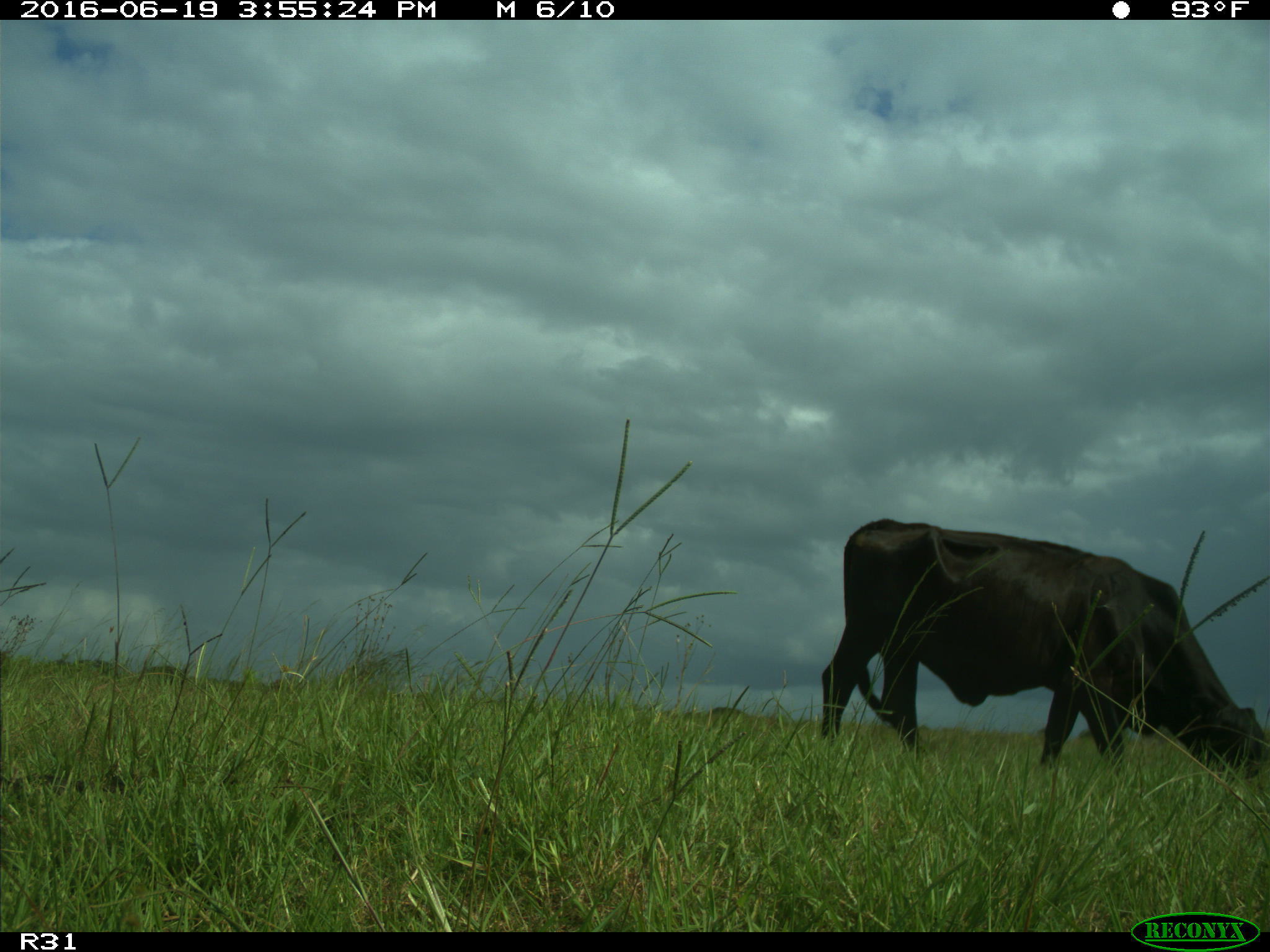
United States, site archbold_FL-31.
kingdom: Animalia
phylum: Chordata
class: Mammalia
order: Artiodactyla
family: Bovidae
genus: Bos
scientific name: Bos taurus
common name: domestic cow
Bos taurus (domestic cow).